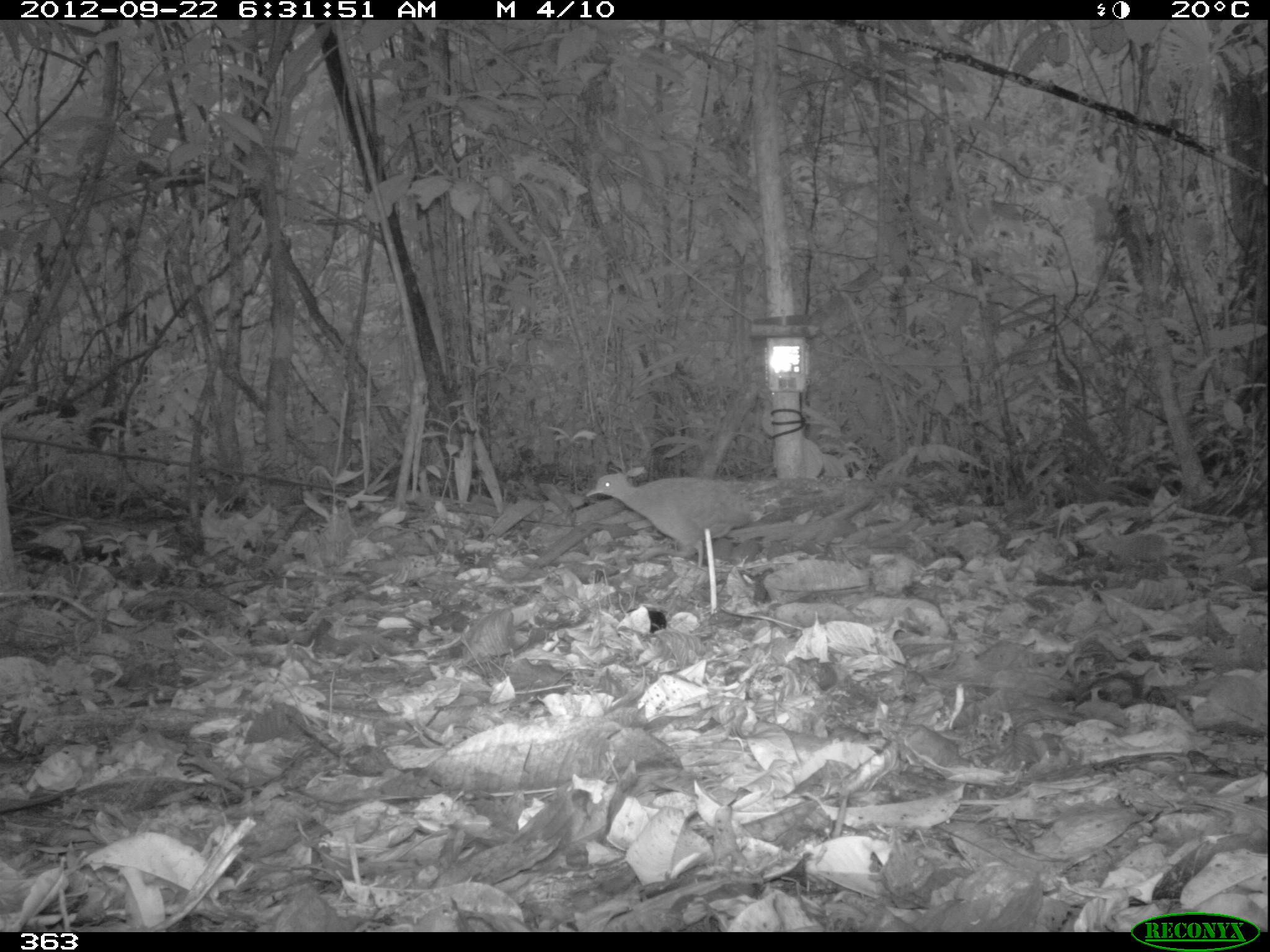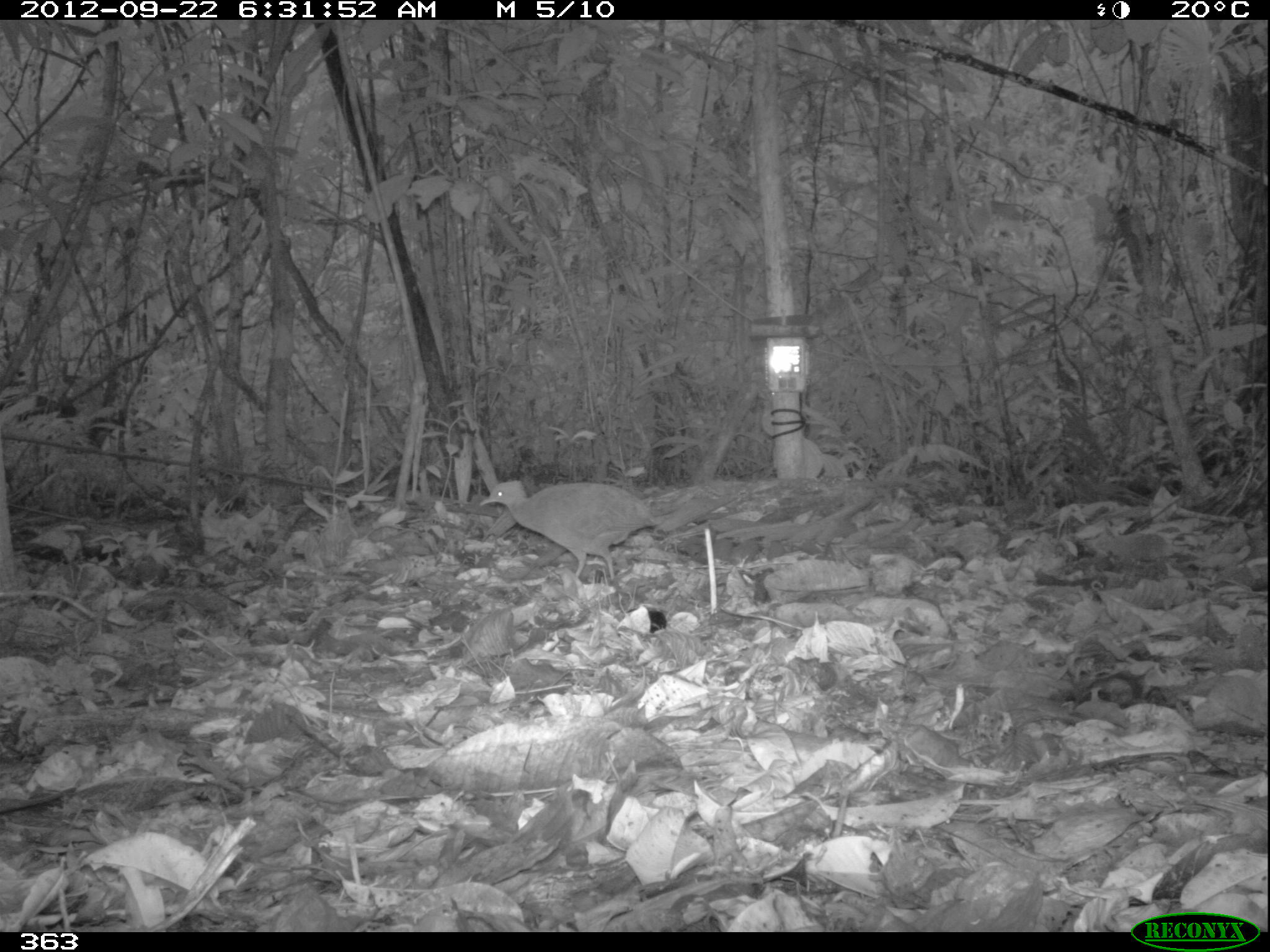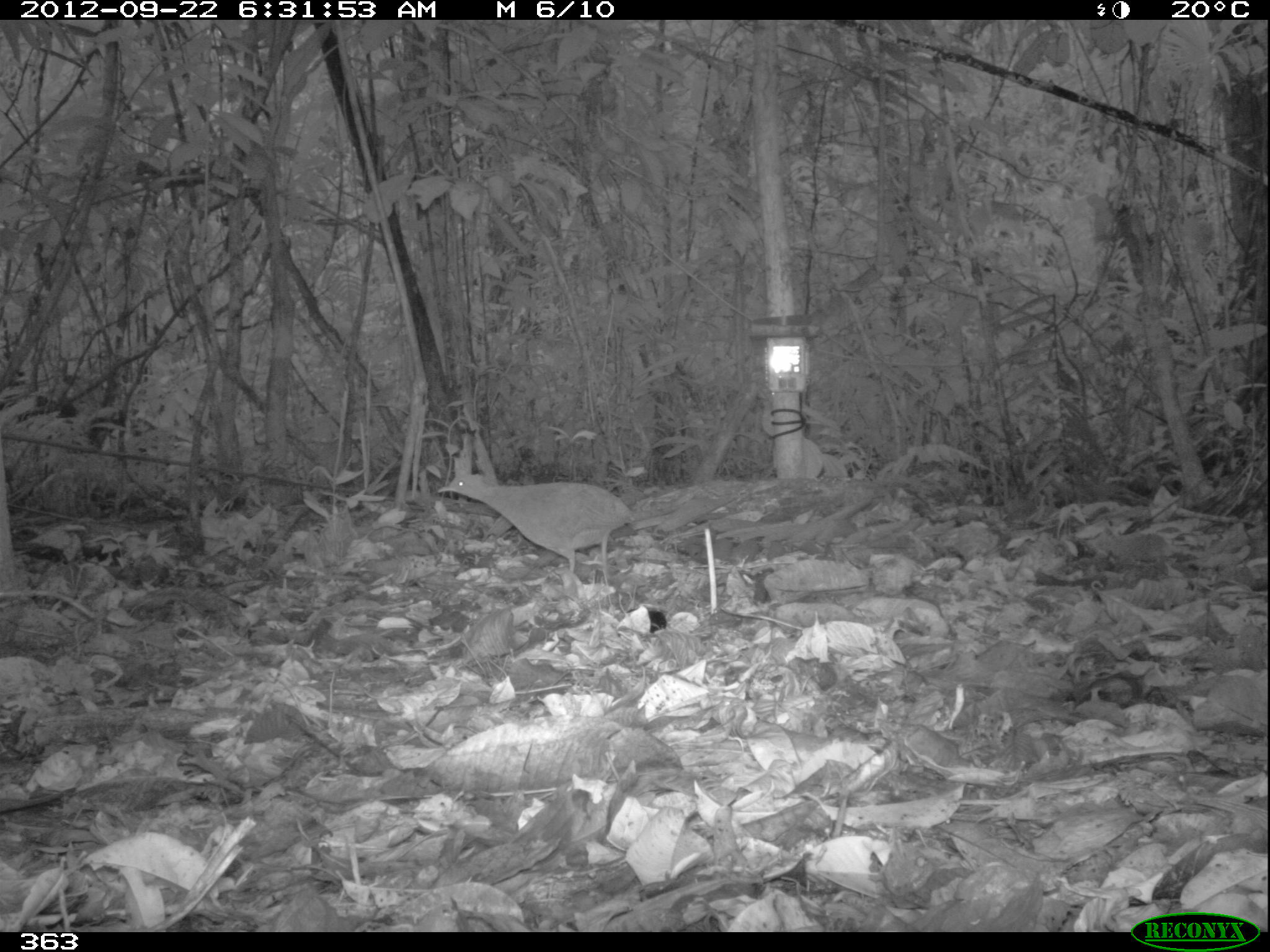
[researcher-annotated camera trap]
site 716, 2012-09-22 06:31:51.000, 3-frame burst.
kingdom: Animalia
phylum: Chordata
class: Aves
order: Galliformes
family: Phasianidae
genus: Alectoris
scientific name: Alectoris rufa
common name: red-legged partridge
Alectoris rufa (red-legged partridge).